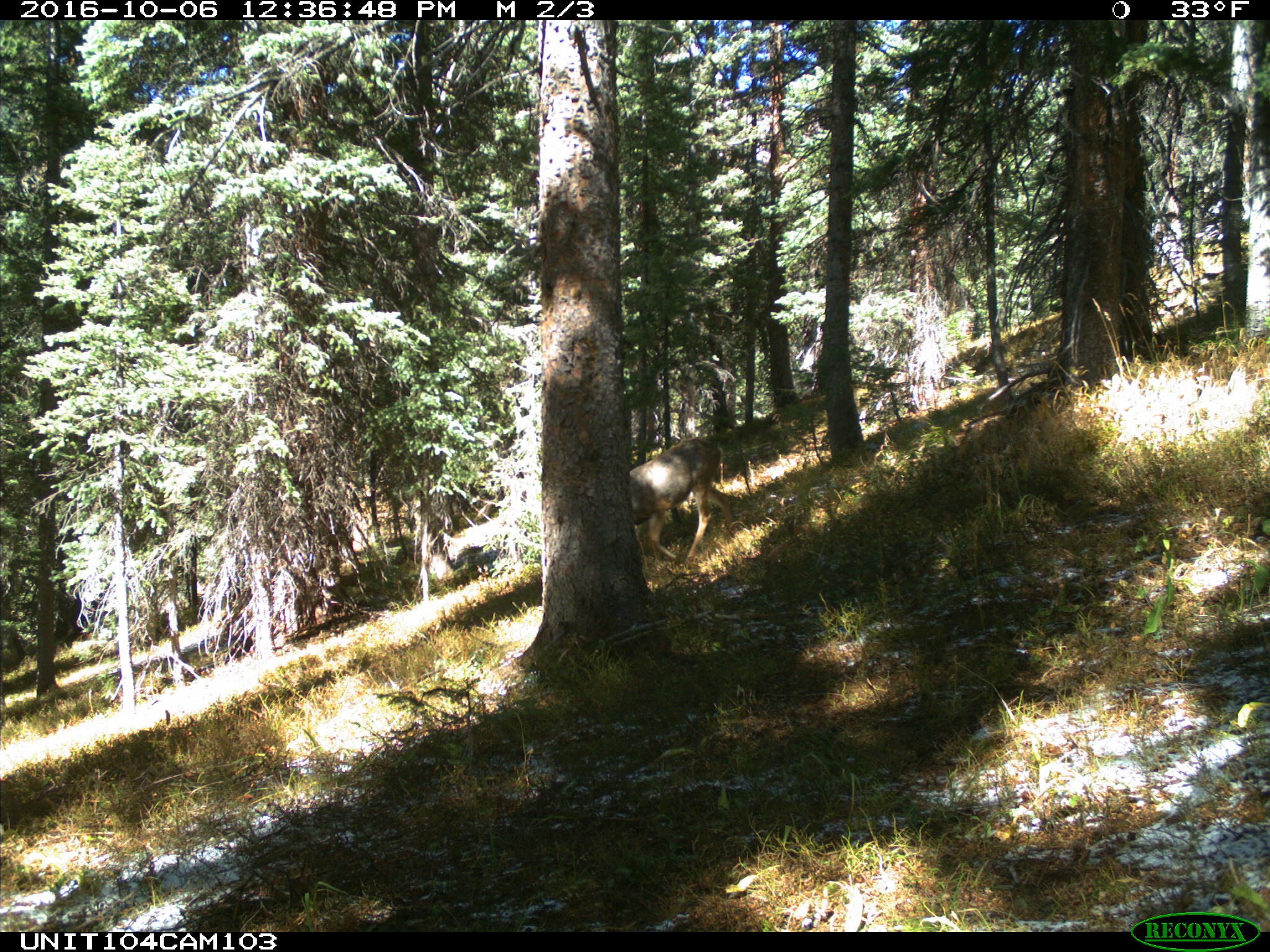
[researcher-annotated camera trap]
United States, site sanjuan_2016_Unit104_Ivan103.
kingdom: Animalia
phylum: Chordata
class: Mammalia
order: Artiodactyla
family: Cervidae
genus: Odocoileus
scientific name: Odocoileus hemionus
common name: mule deer